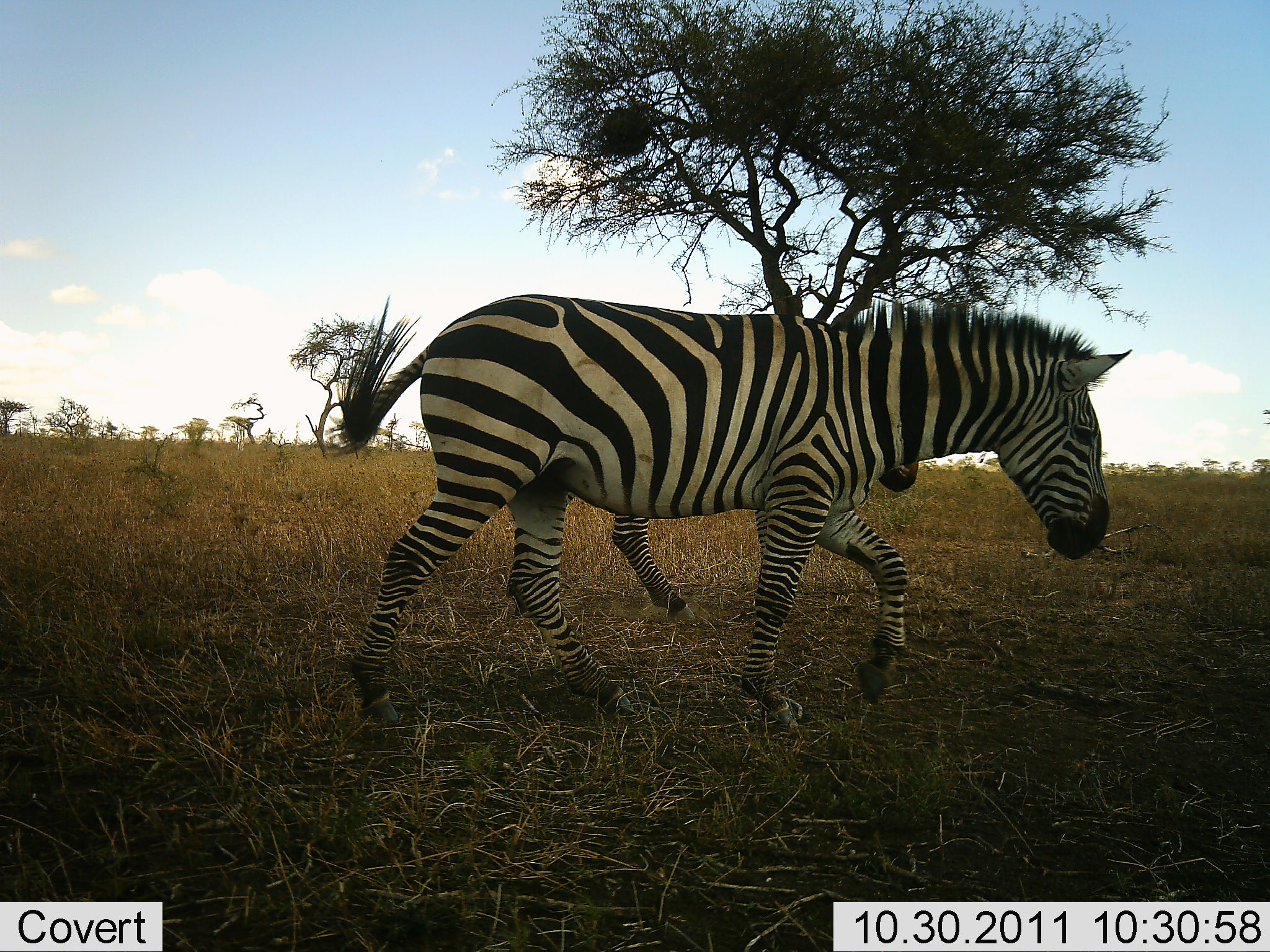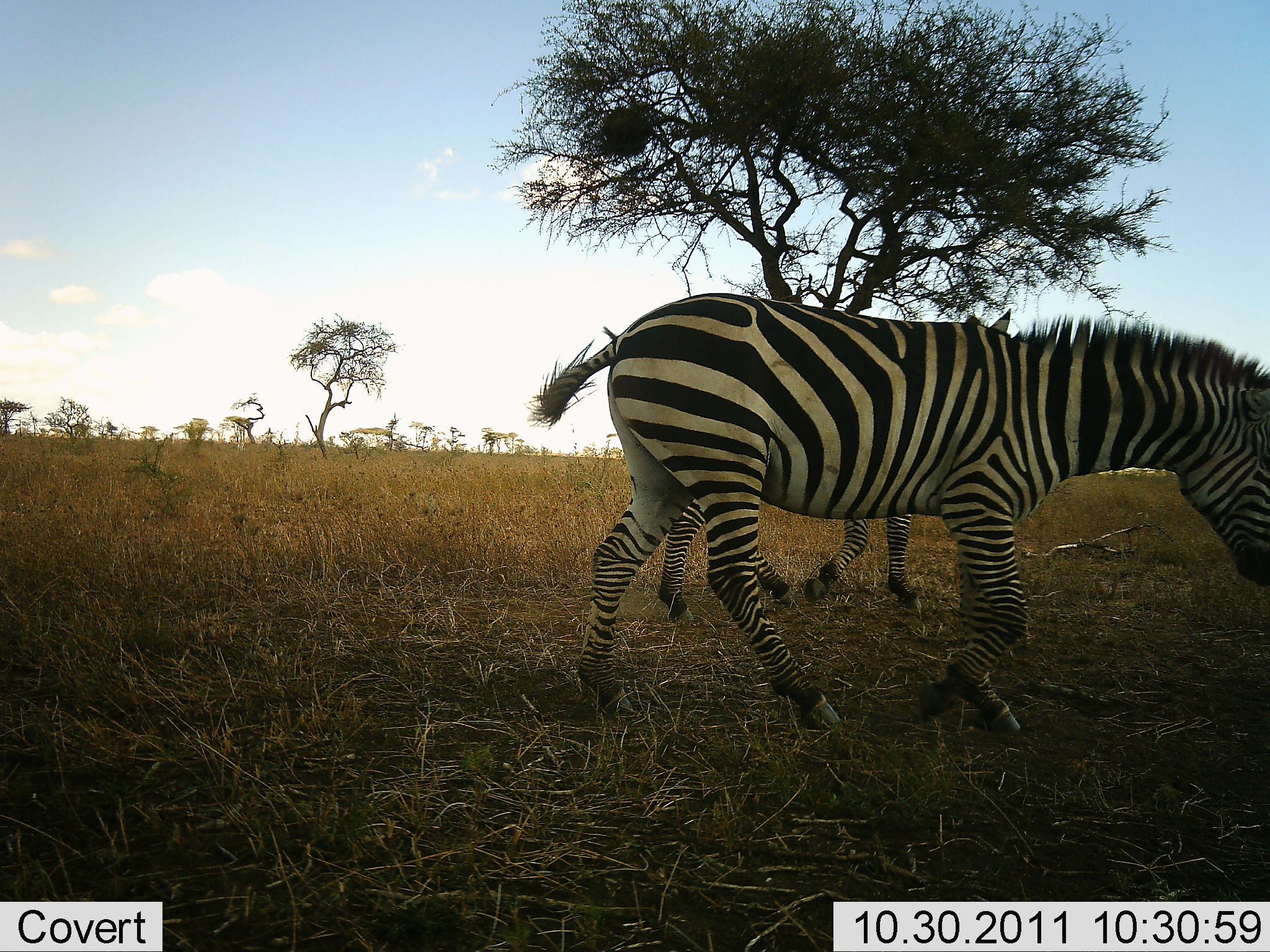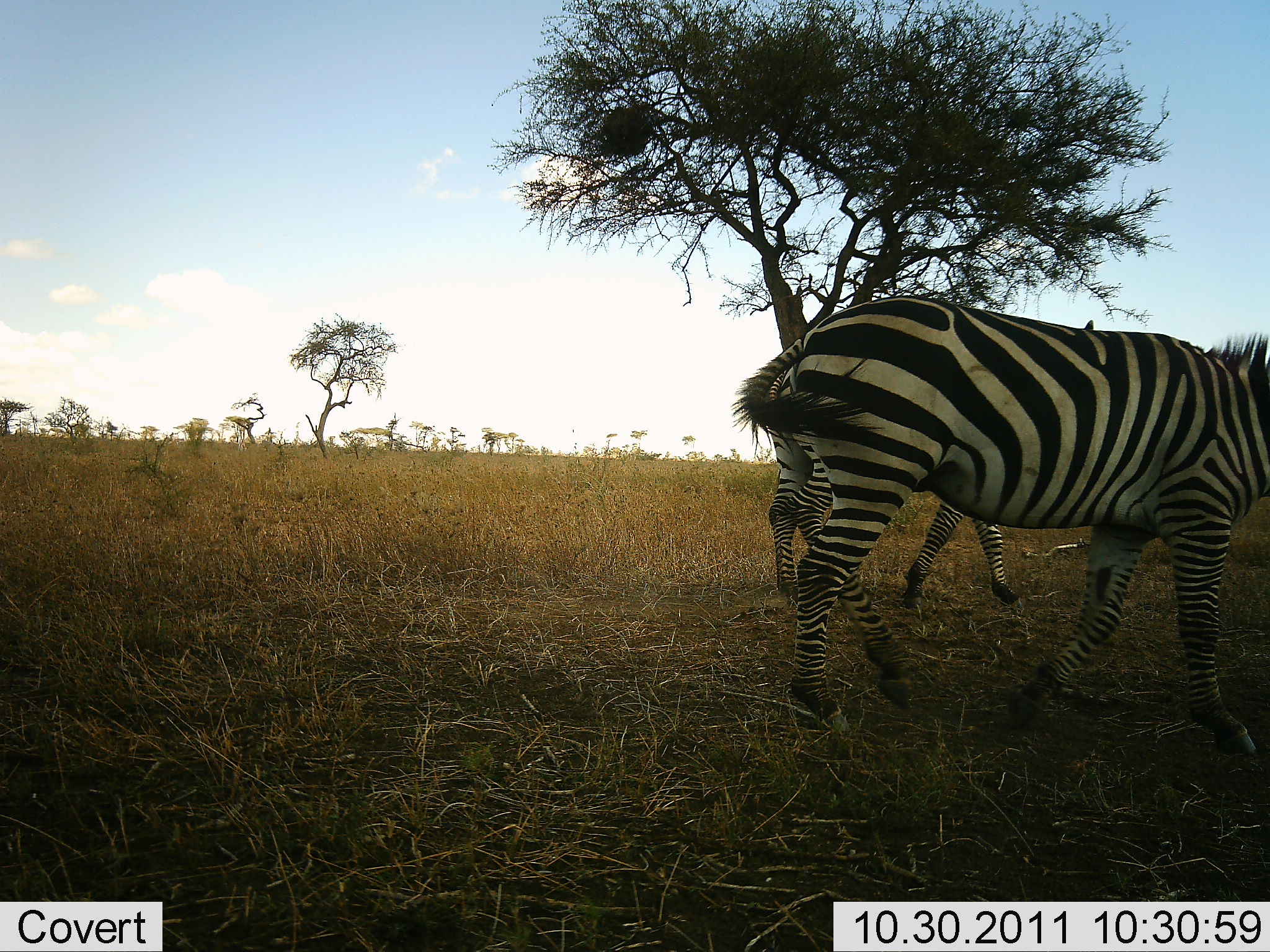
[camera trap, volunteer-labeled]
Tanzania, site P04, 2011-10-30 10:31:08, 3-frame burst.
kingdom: Animalia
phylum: Chordata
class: Mammalia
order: Perissodactyla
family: Equidae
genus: Equus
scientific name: Equus quagga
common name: plains zebra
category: zebra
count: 2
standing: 8%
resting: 0%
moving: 100%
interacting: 0%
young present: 0%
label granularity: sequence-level